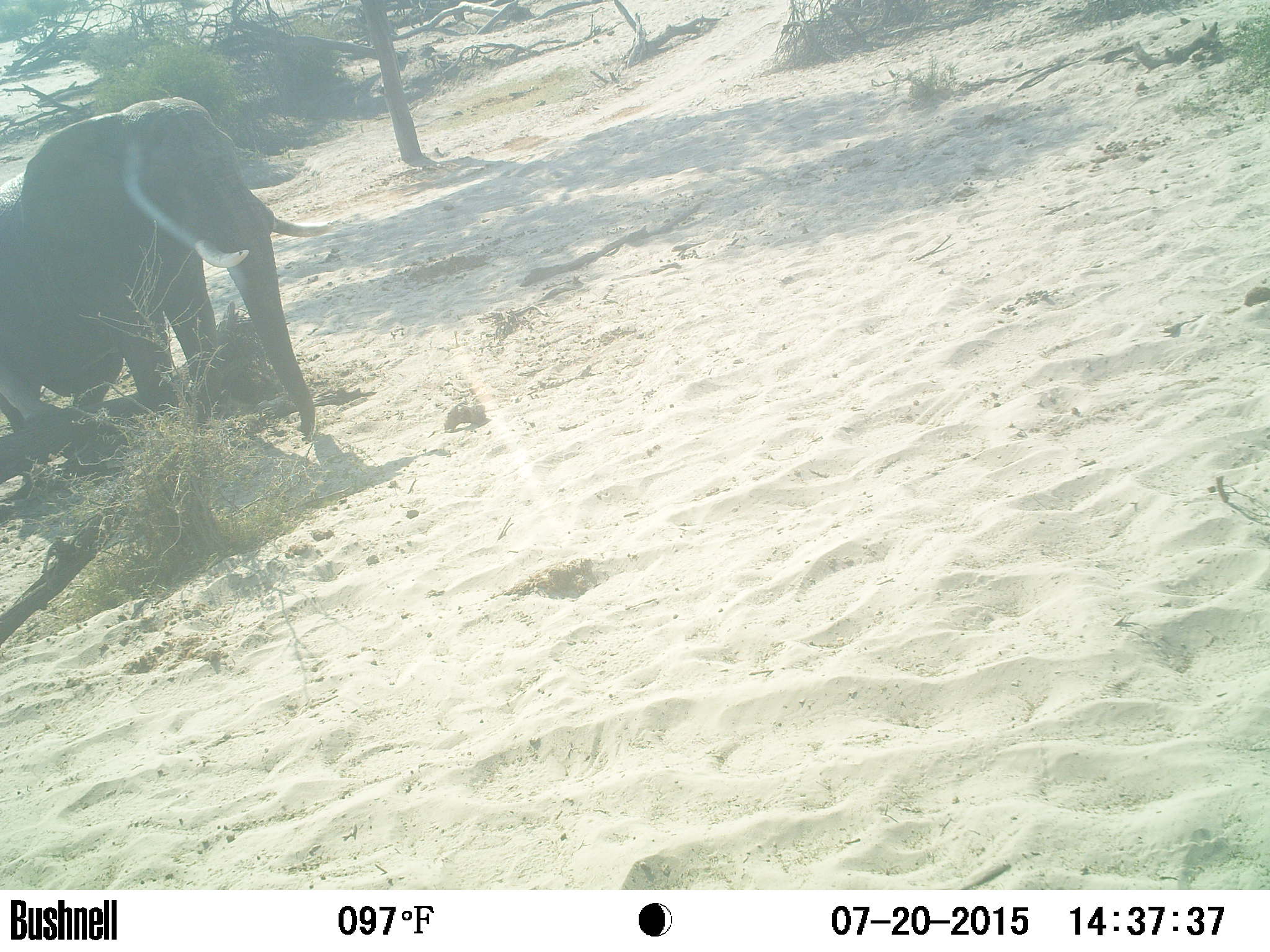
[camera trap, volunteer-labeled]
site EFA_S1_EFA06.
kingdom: Animalia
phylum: Chordata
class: Mammalia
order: Proboscidea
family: Elephantidae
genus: Loxodonta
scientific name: Loxodonta africana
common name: african bush elephant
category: elephant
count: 1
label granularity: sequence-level